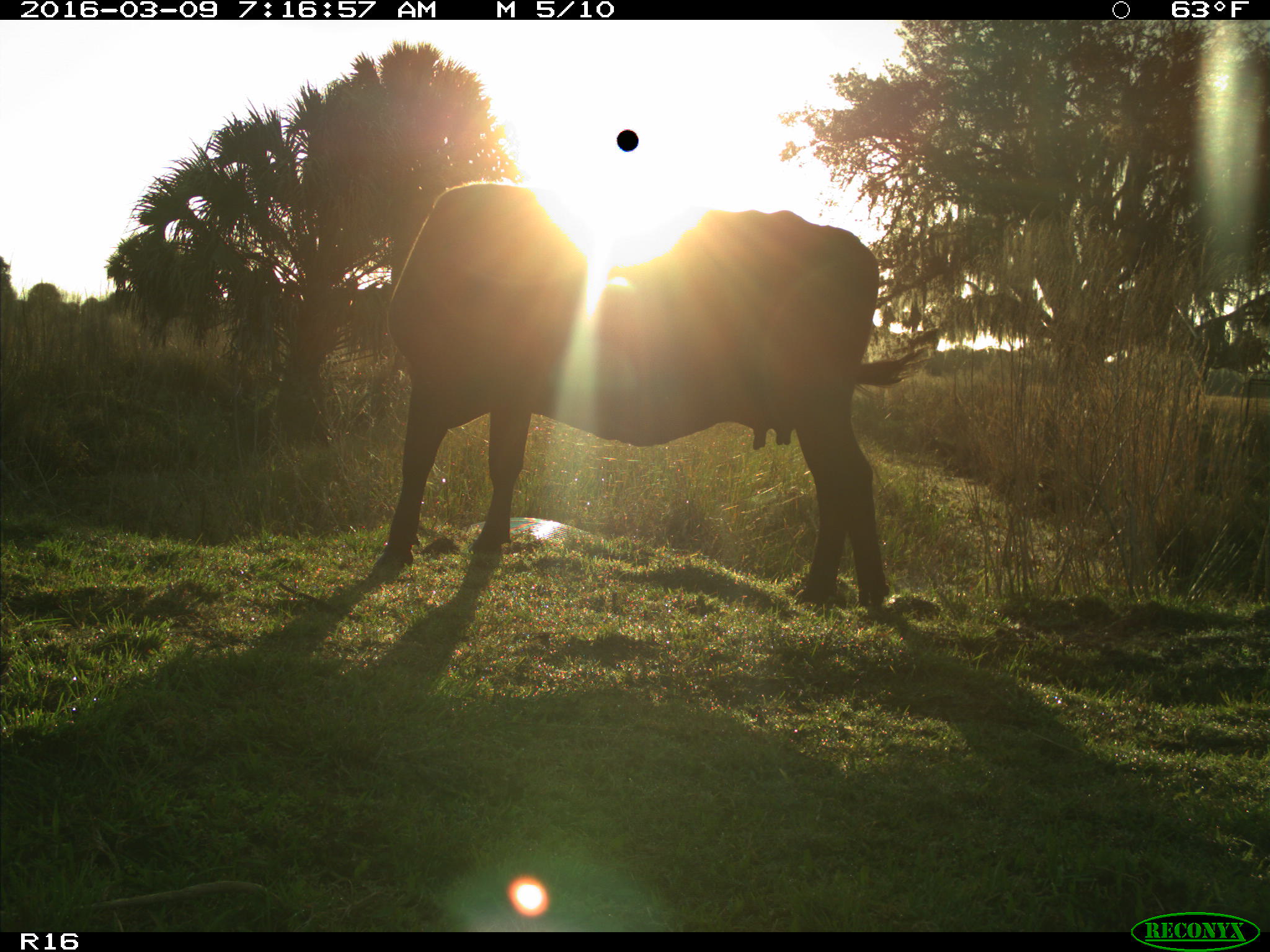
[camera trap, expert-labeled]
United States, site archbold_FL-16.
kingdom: Animalia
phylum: Chordata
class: Mammalia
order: Artiodactyla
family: Bovidae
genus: Bos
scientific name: Bos taurus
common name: domestic cow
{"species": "Bos taurus (domestic cow)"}